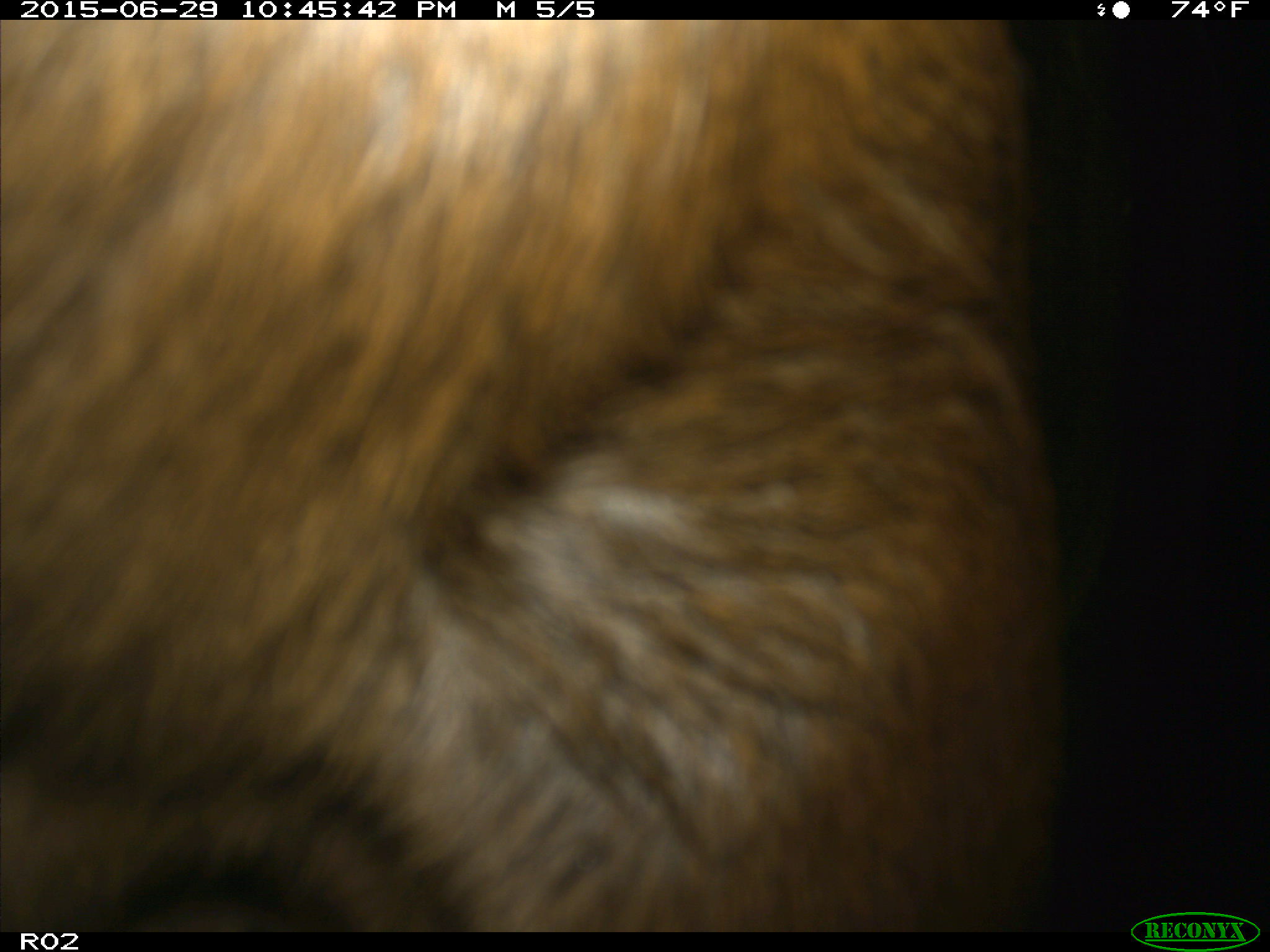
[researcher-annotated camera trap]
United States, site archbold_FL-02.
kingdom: Animalia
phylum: Chordata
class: Mammalia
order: Artiodactyla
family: Bovidae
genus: Bos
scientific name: Bos taurus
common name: domestic cow